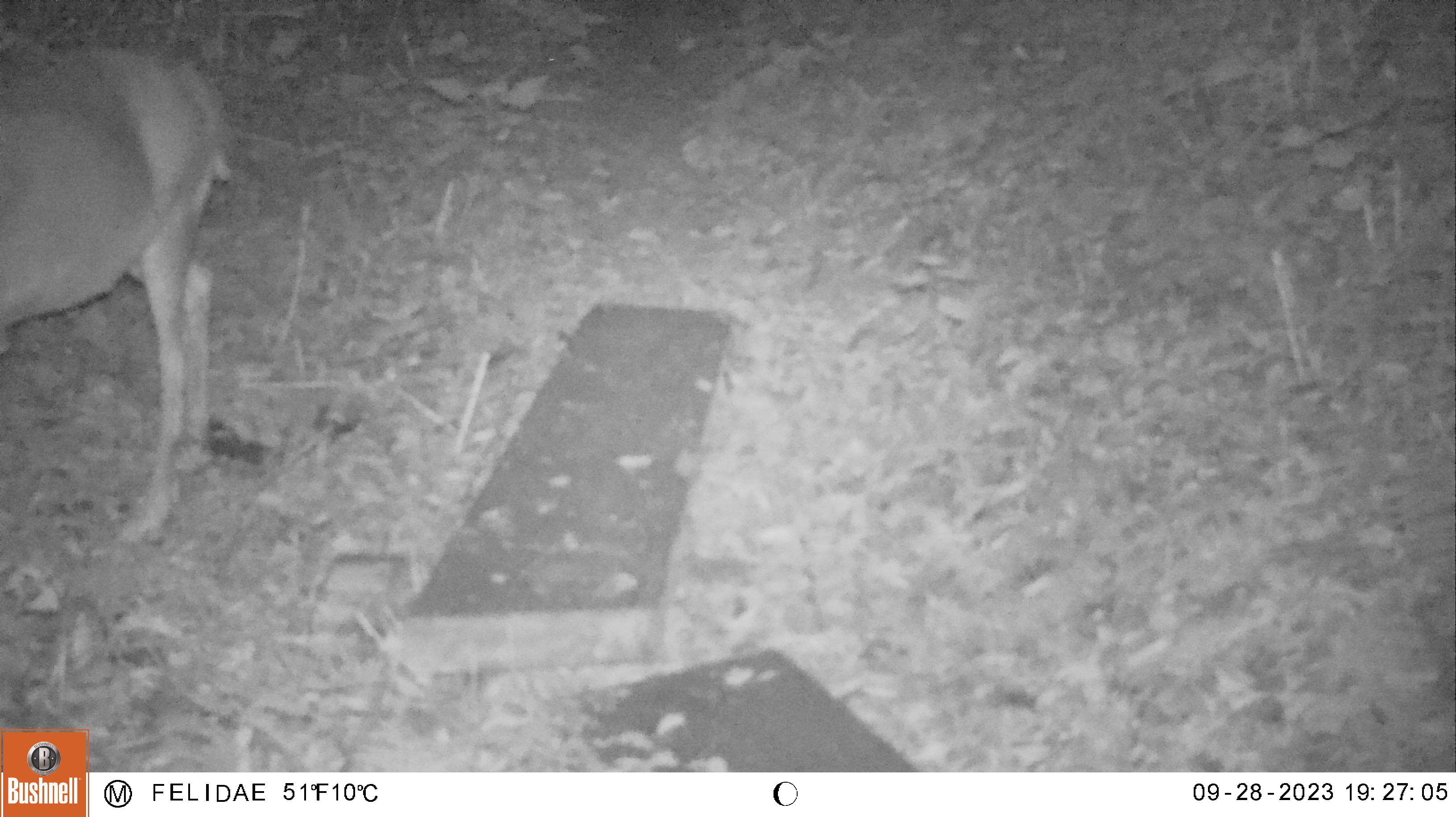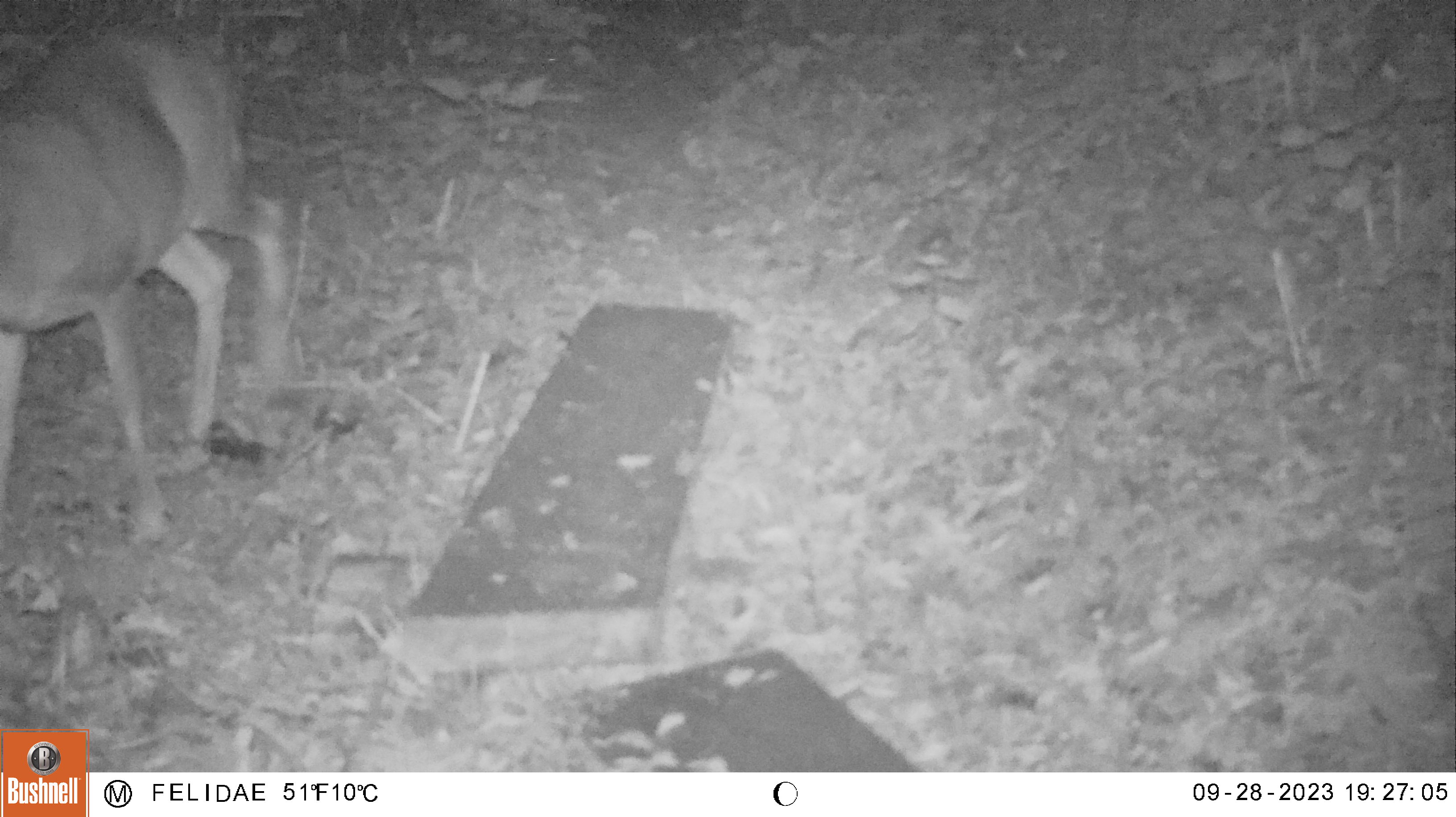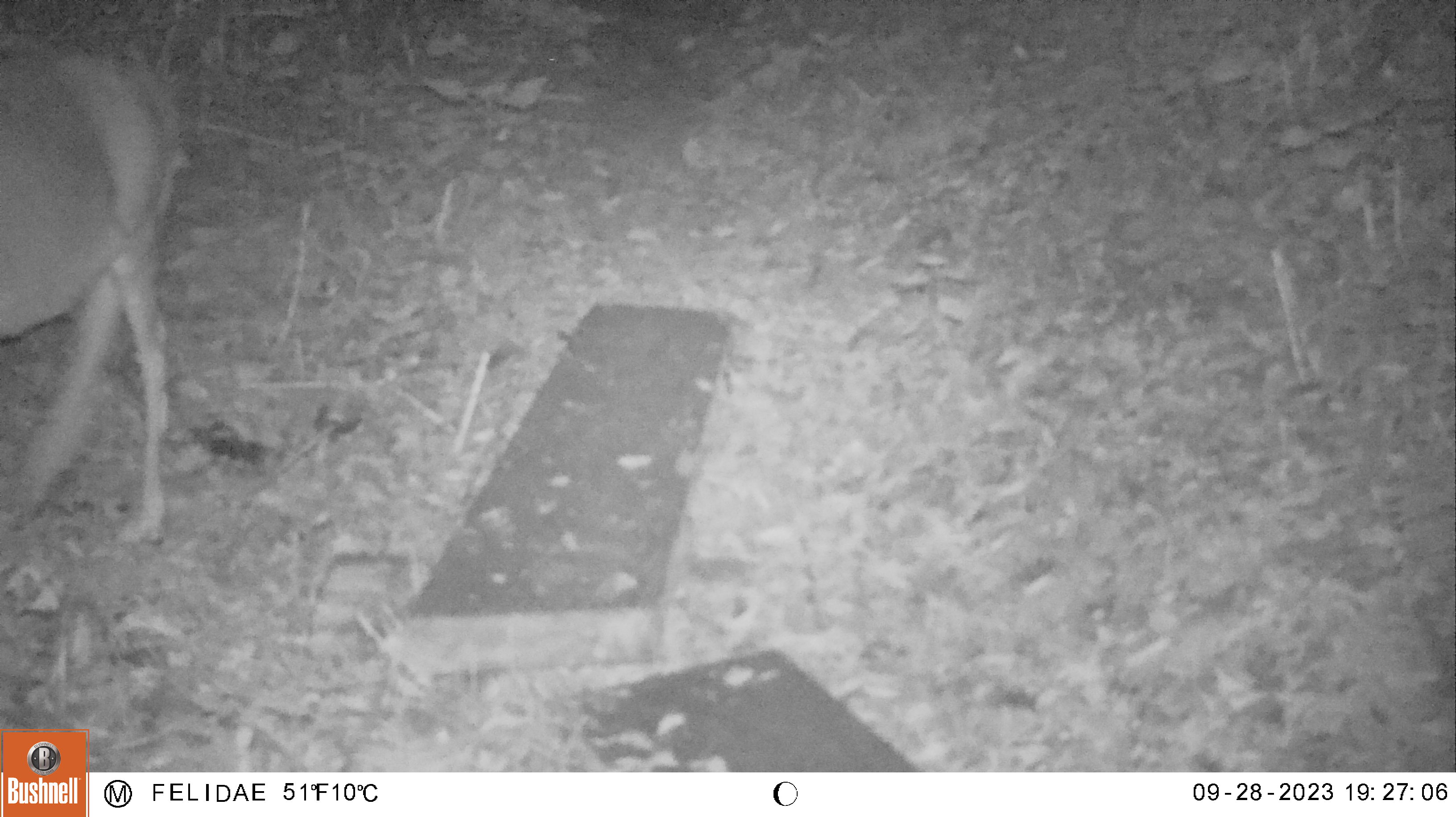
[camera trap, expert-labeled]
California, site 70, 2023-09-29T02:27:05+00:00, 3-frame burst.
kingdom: Animalia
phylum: Chordata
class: Mammalia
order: Artiodactyla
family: Cervidae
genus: Odocoileus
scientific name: Odocoileus hemionus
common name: mule deer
Mule deer (Odocoileus hemionus).